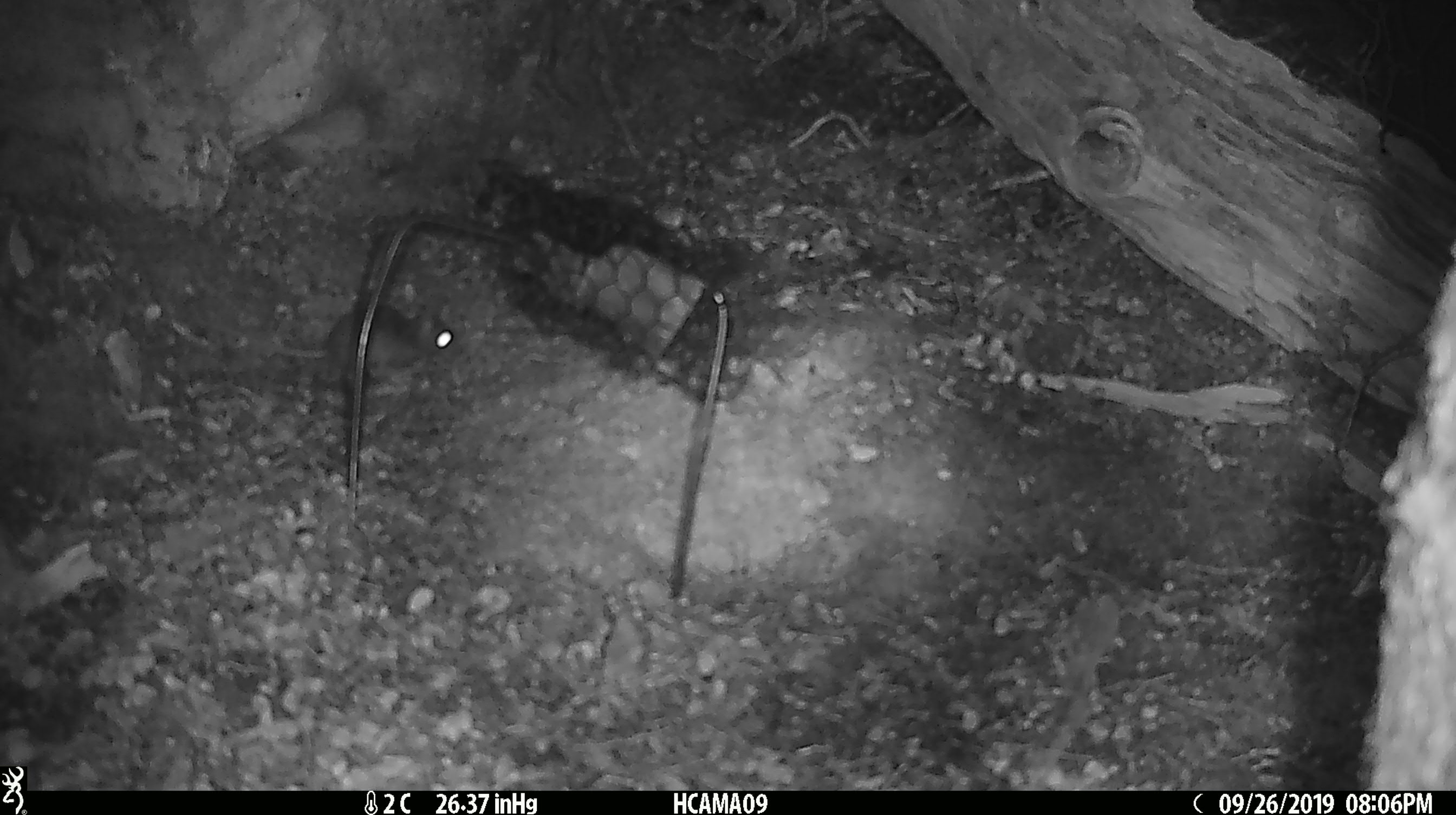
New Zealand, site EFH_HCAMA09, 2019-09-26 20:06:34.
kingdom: Animalia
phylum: Chordata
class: Mammalia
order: Rodentia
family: Muridae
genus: Mus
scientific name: Mus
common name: mouse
Mouse (Mus).